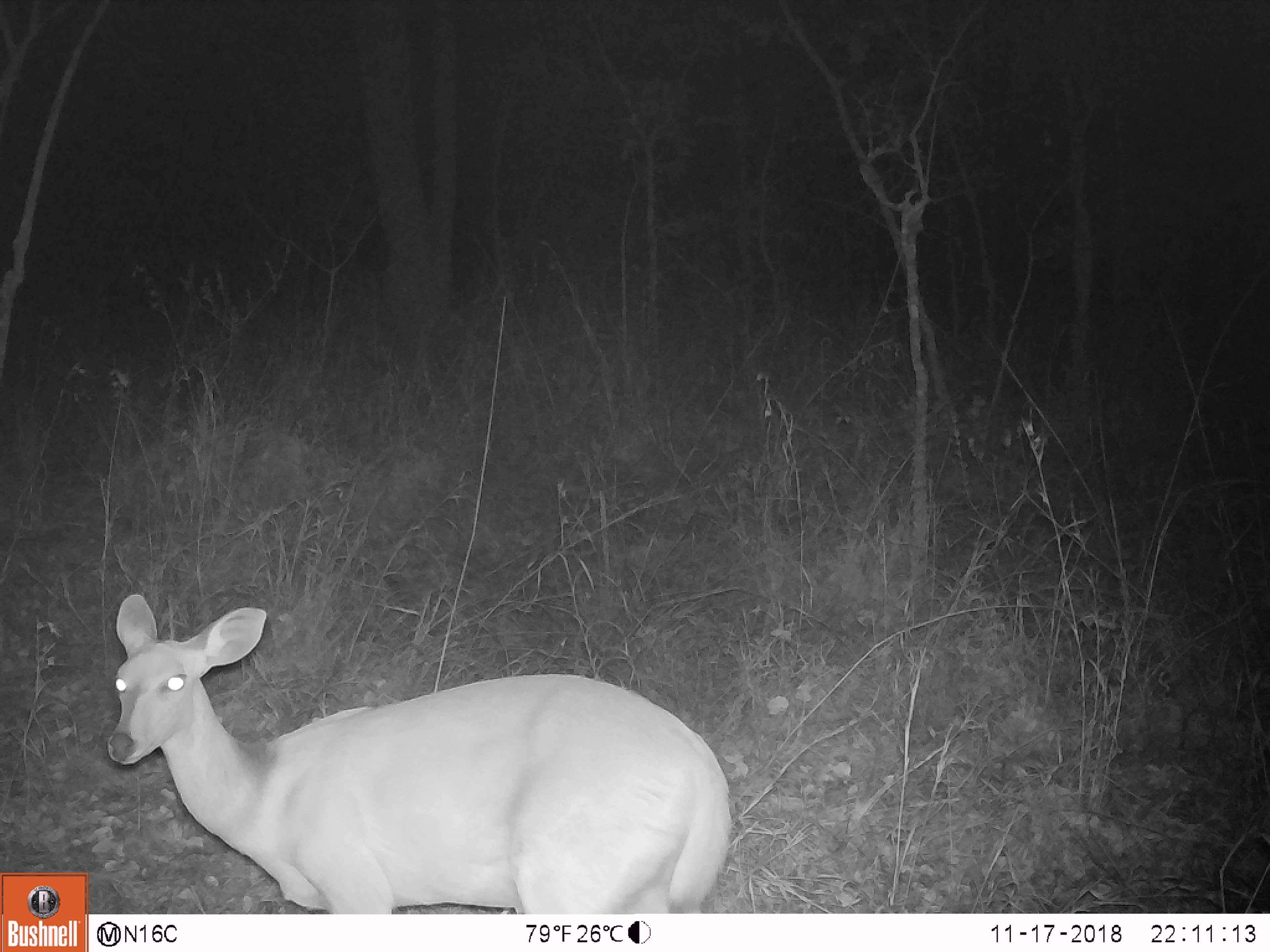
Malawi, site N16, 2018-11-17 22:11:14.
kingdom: Animalia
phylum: Chordata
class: Mammalia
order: Artiodactyla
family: Bovidae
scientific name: Antilopinae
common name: small antelope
Small antelope (Antilopinae), count 1.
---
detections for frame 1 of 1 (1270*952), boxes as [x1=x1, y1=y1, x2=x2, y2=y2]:
small antelope: [x1=93, y1=588, x2=744, y2=912]